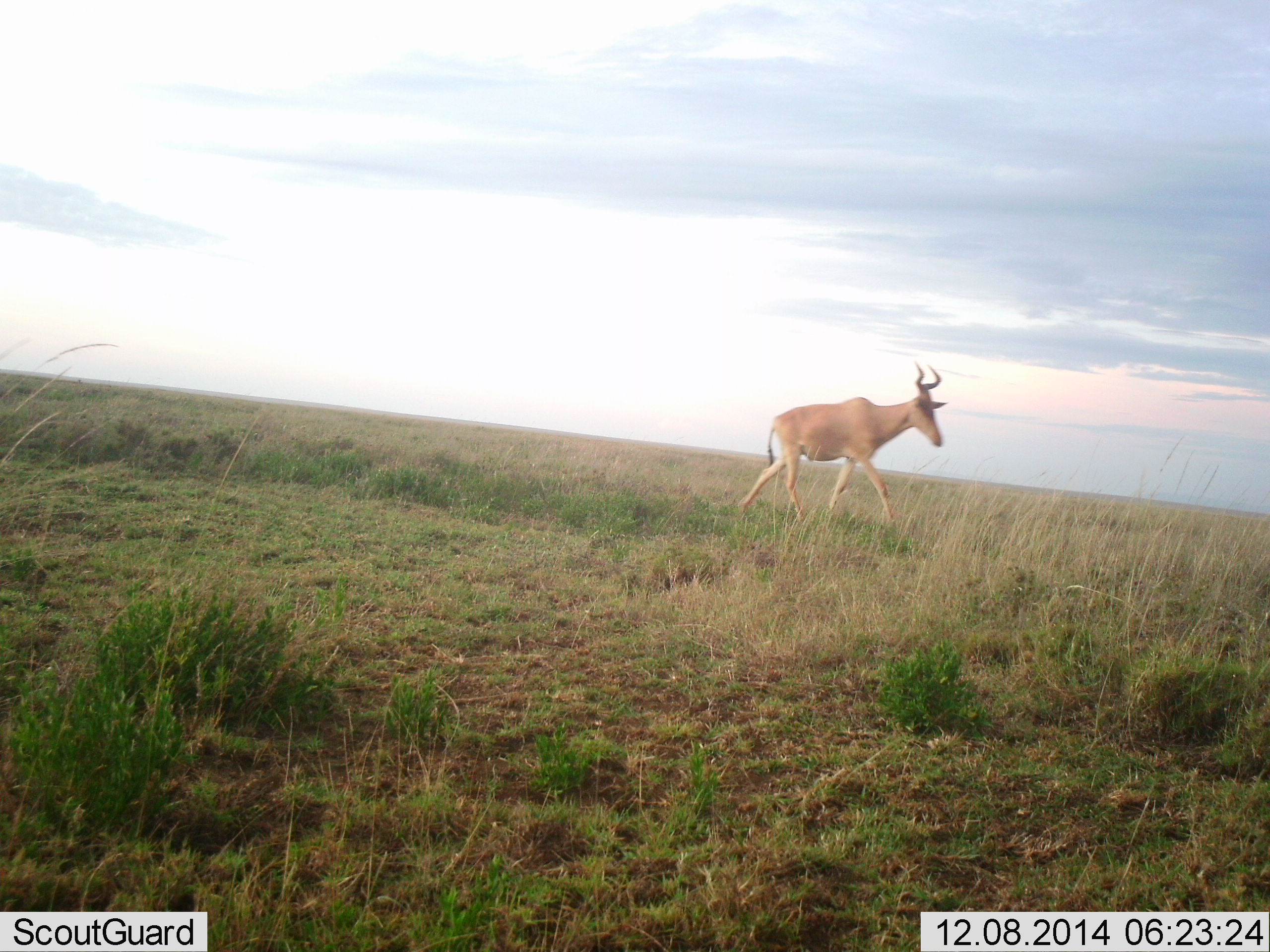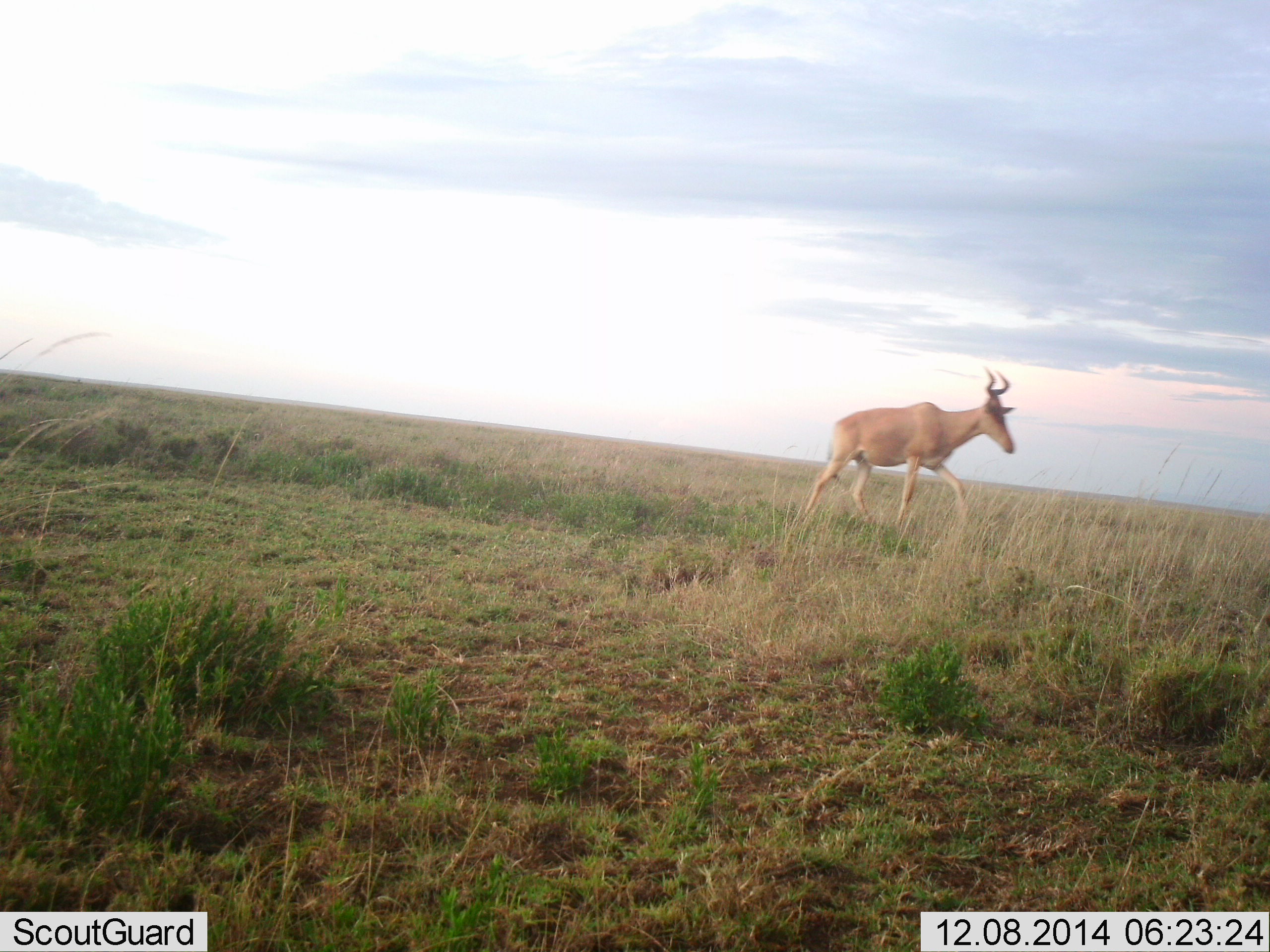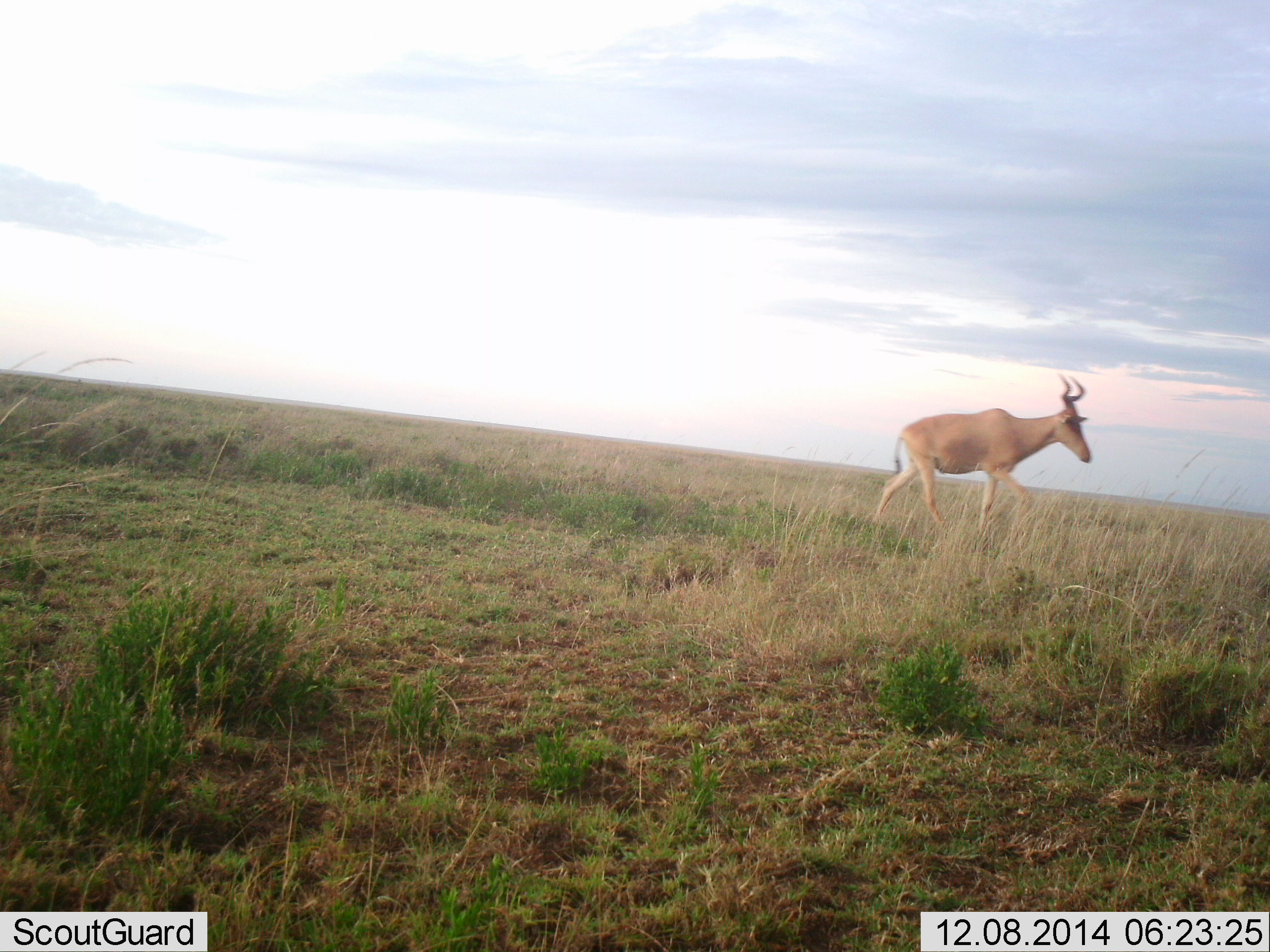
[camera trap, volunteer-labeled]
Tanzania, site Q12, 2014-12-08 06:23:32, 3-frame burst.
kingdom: Animalia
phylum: Chordata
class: Mammalia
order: Artiodactyla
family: Bovidae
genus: Alcelaphus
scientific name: Alcelaphus buselaphus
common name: hartebeest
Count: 1.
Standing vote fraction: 0%.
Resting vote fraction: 0%.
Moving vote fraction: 100%.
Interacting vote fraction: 0%.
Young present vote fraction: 0%.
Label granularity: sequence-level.